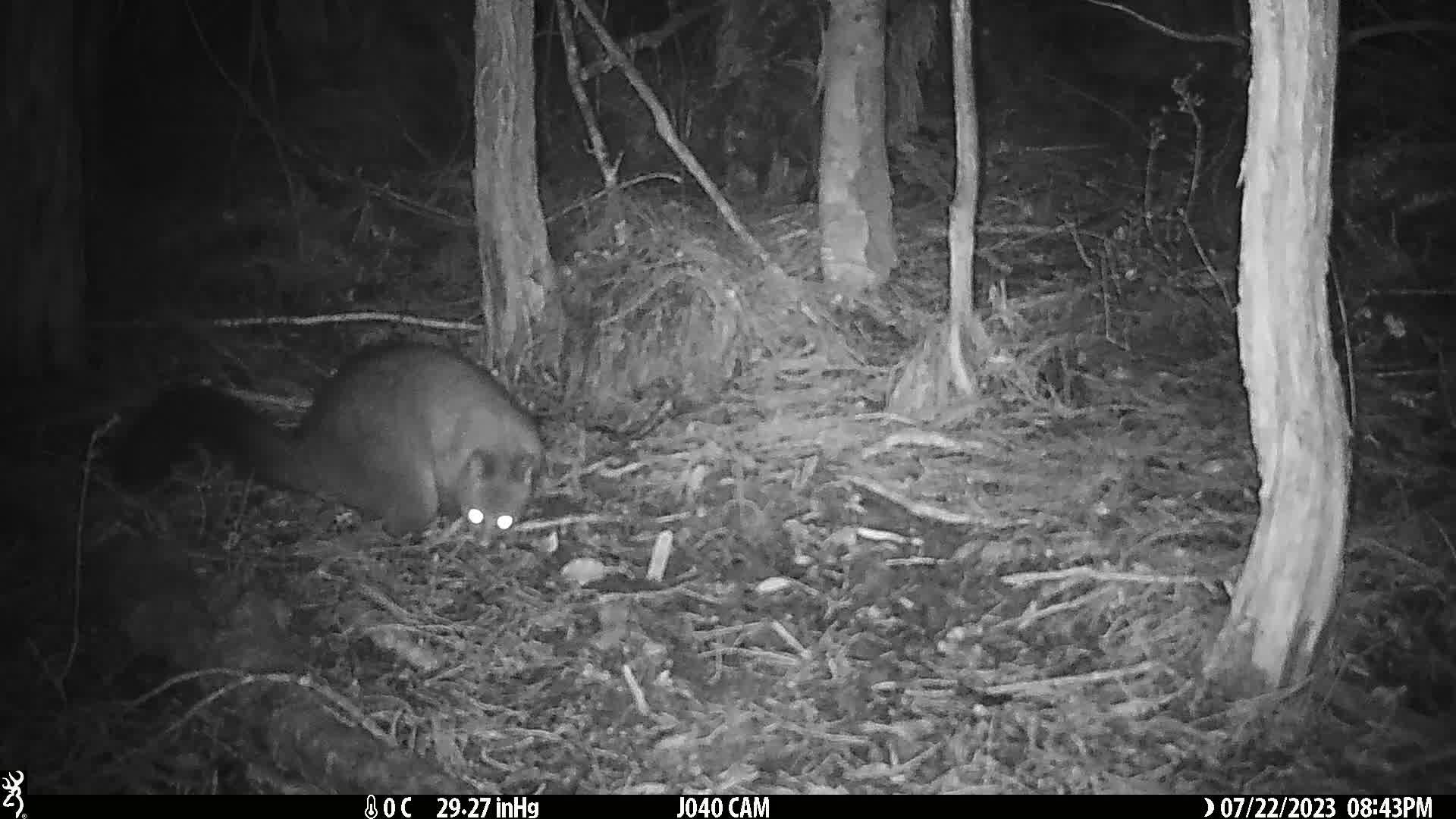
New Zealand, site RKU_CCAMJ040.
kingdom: Animalia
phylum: Chordata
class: Mammalia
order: Diprotodontia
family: Phalangeridae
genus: Trichosurus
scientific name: Trichosurus vulpecula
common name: common brushtail possum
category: possum